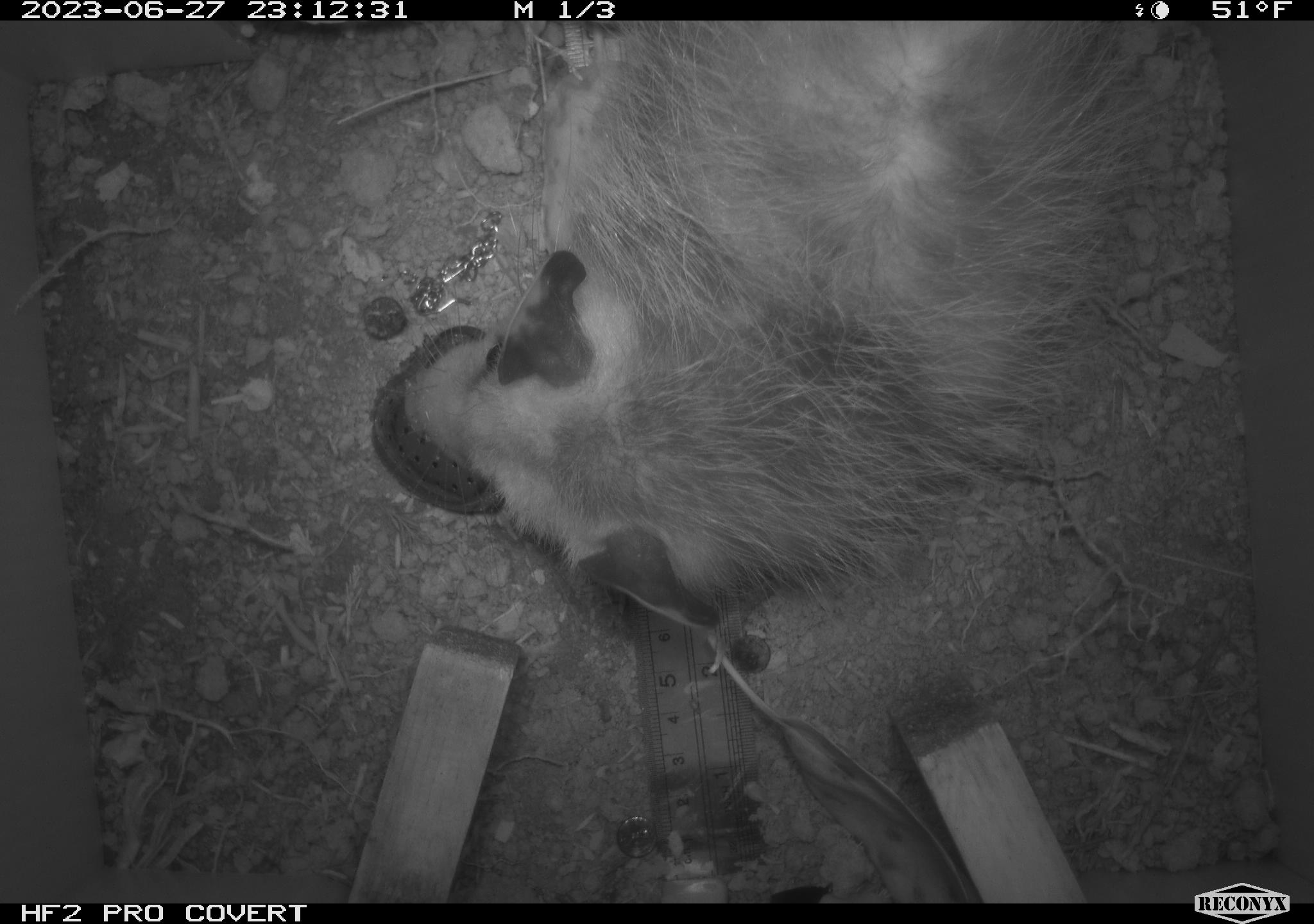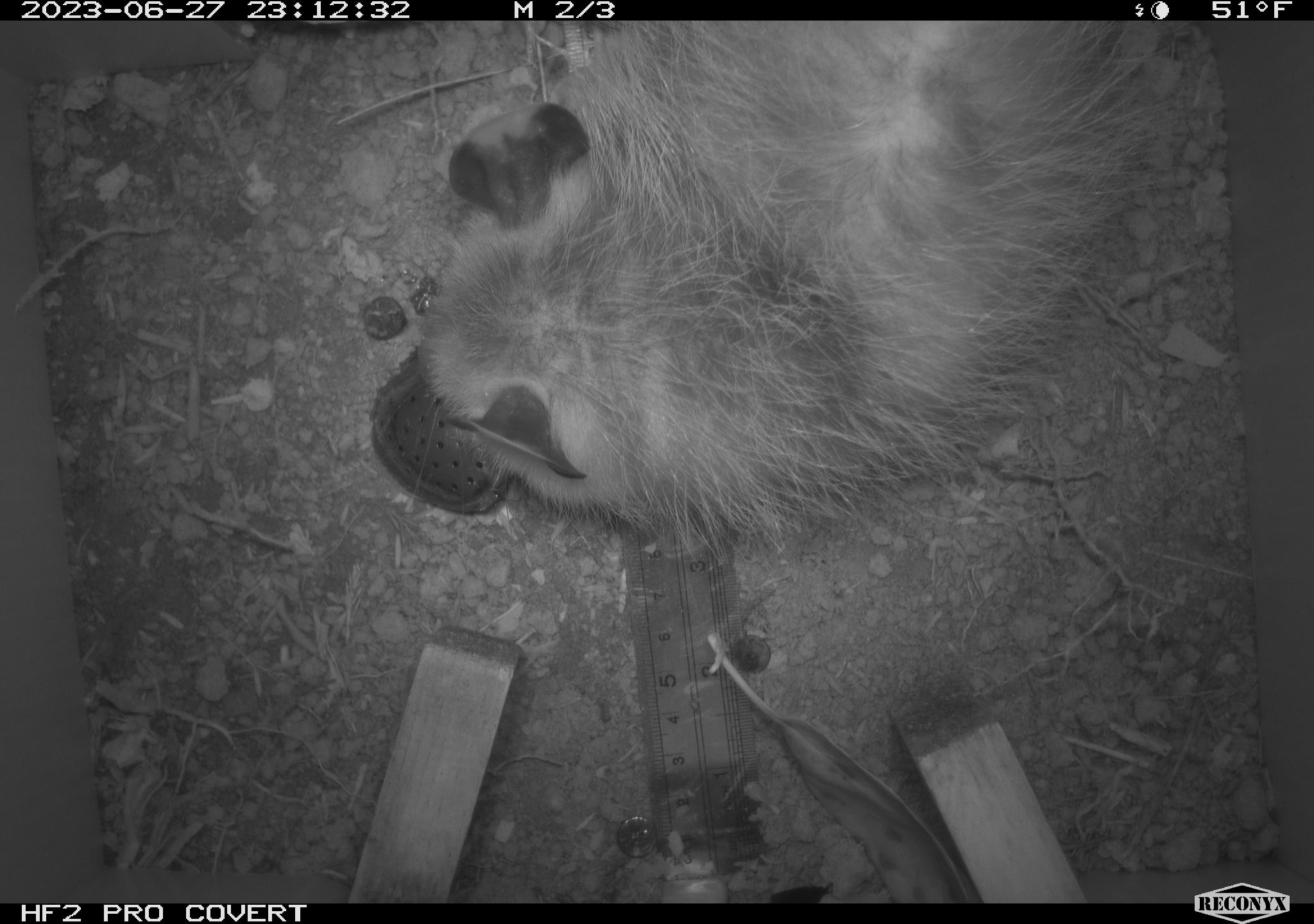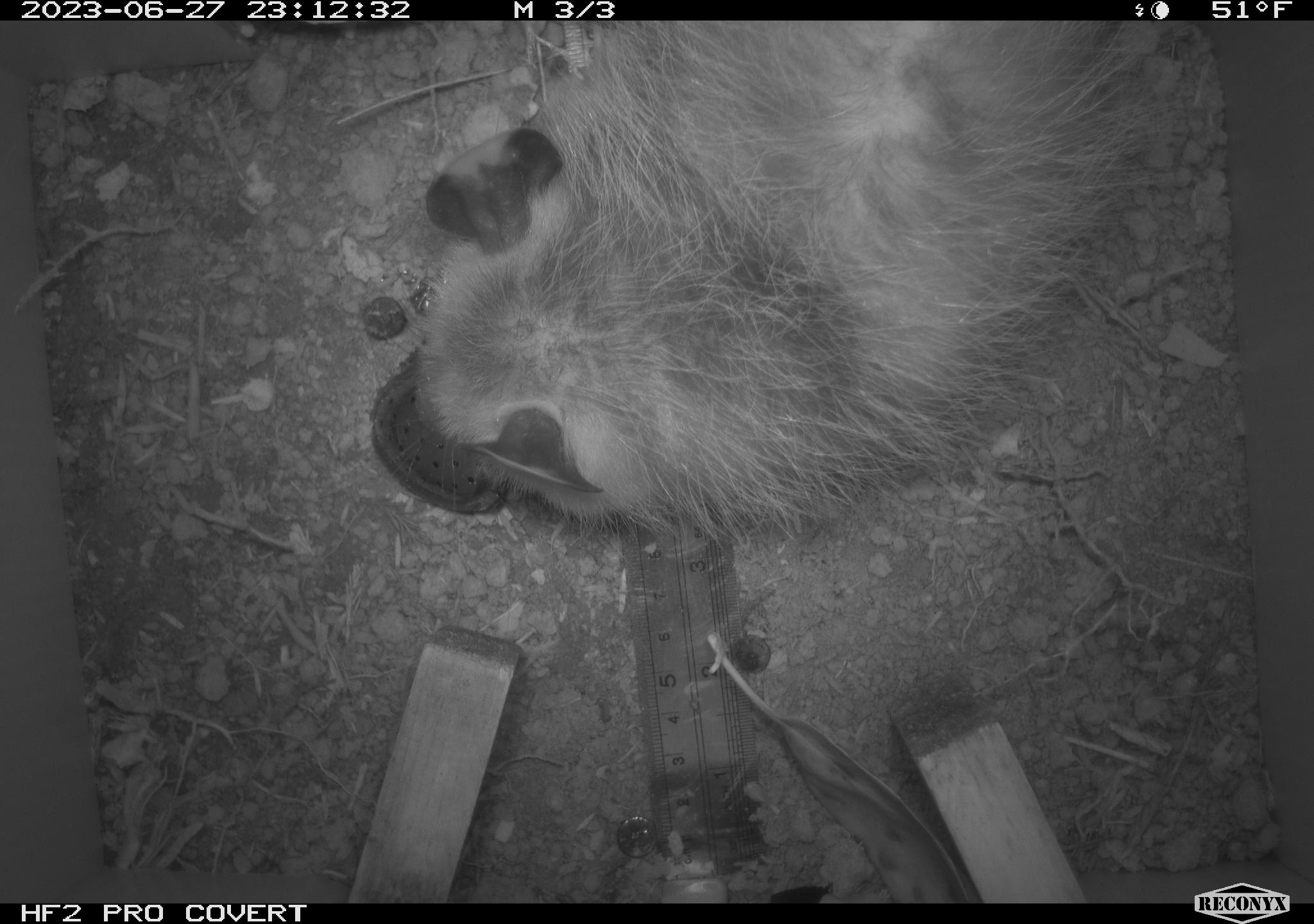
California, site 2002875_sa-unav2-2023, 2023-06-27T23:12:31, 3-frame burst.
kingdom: Animalia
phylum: Chordata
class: Mammalia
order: Didelphimorphia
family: Didelphidae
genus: Didelphis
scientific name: Didelphis virginiana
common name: virginia opossum